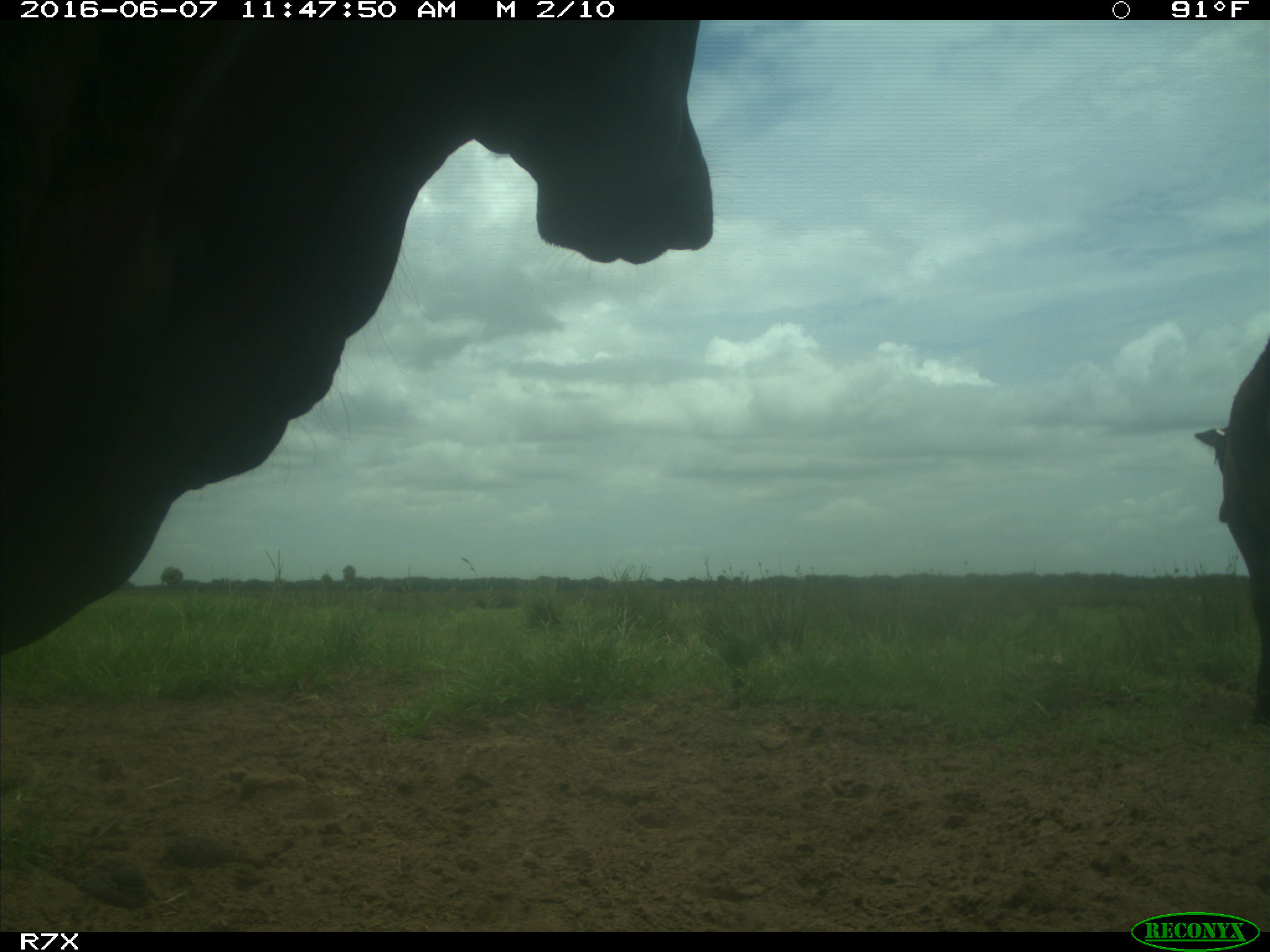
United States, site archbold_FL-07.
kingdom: Animalia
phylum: Chordata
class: Mammalia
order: Artiodactyla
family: Bovidae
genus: Bos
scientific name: Bos taurus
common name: domestic cow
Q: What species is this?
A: Bos taurus (domestic cow).